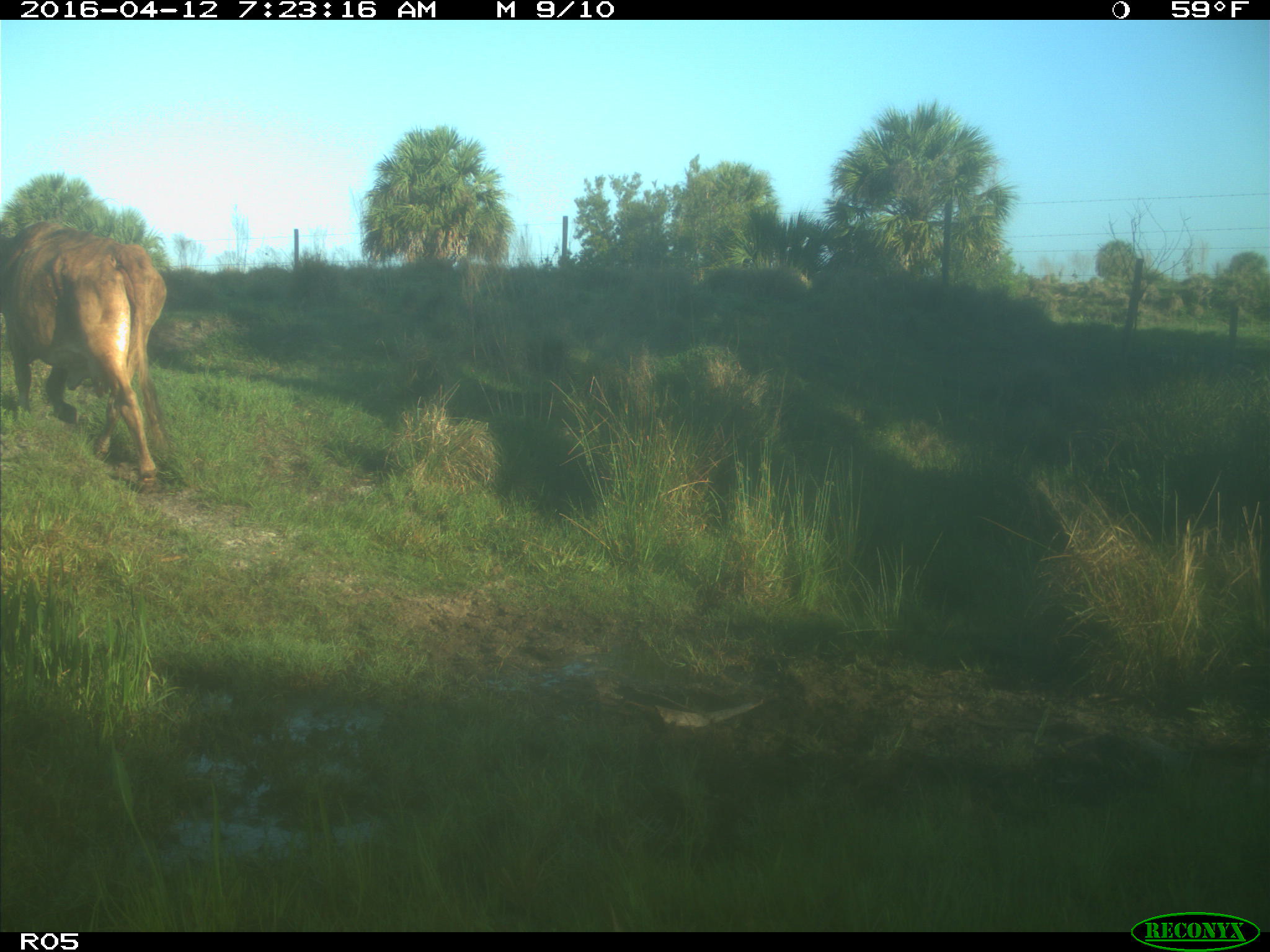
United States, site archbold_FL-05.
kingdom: Animalia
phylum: Chordata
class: Mammalia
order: Artiodactyla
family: Bovidae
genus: Bos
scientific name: Bos taurus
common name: domestic cow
Bos taurus (domestic cow).